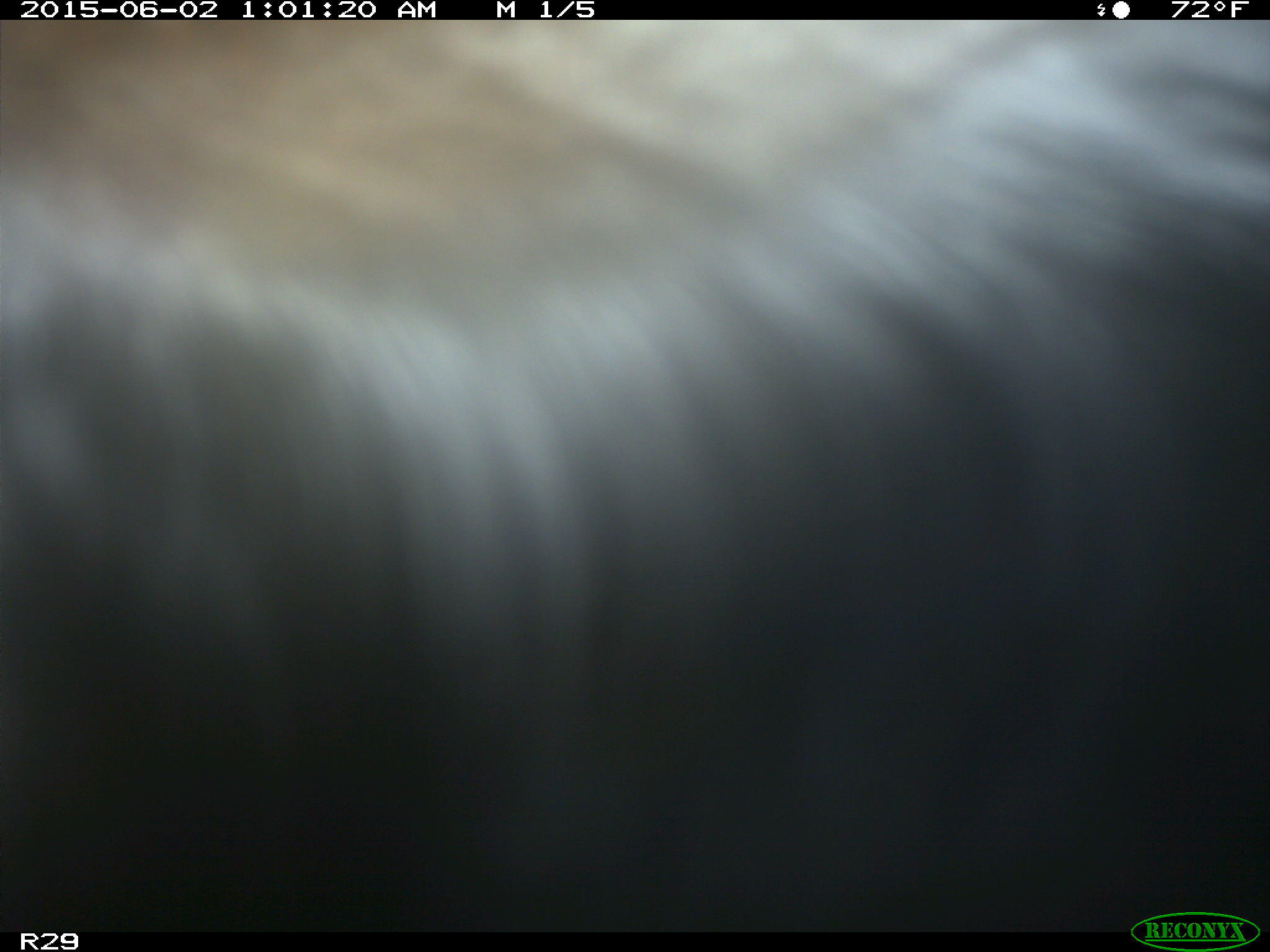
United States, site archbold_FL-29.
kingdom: Animalia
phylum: Chordata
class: Mammalia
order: Artiodactyla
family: Bovidae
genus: Bos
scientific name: Bos taurus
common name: domestic cow